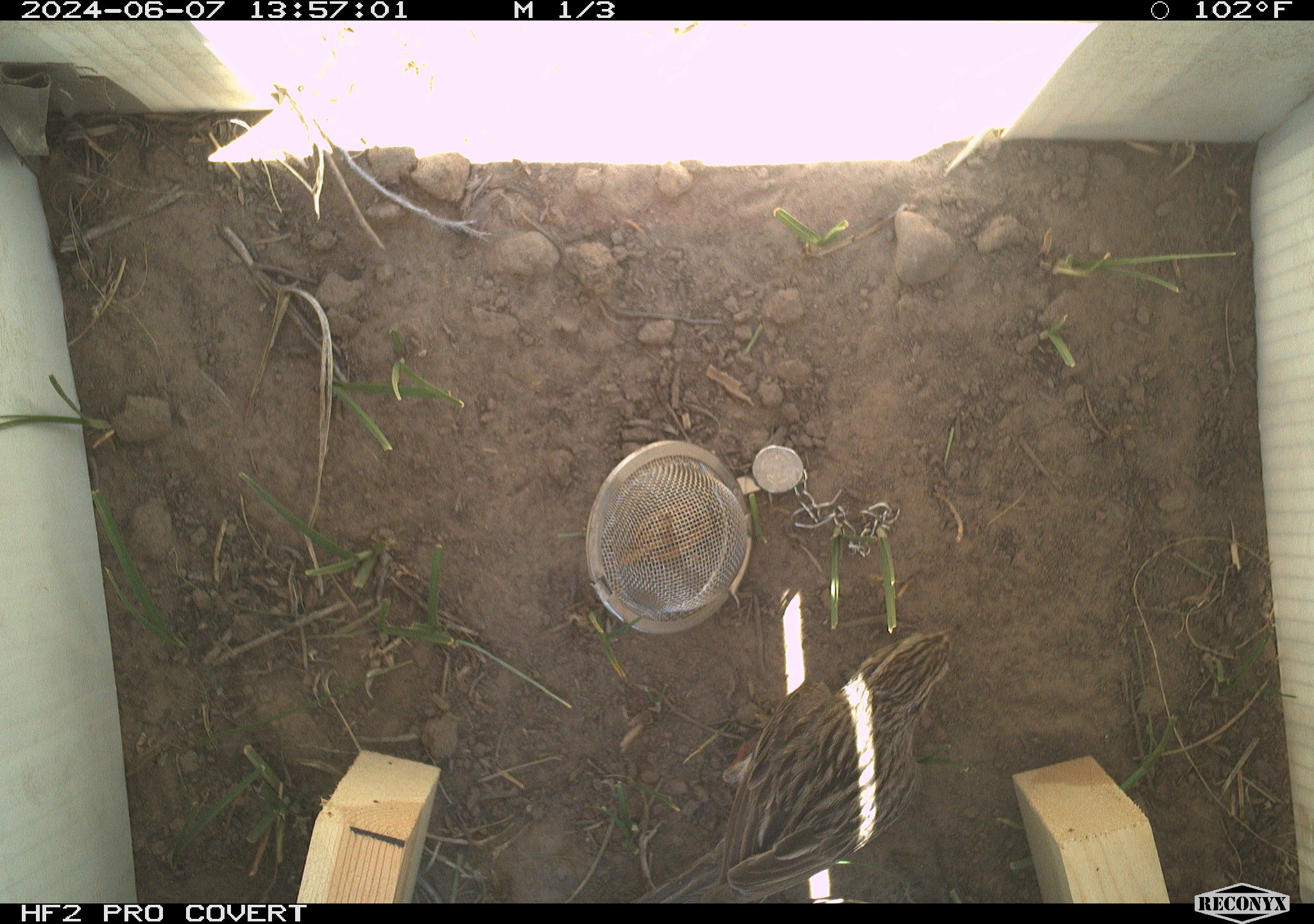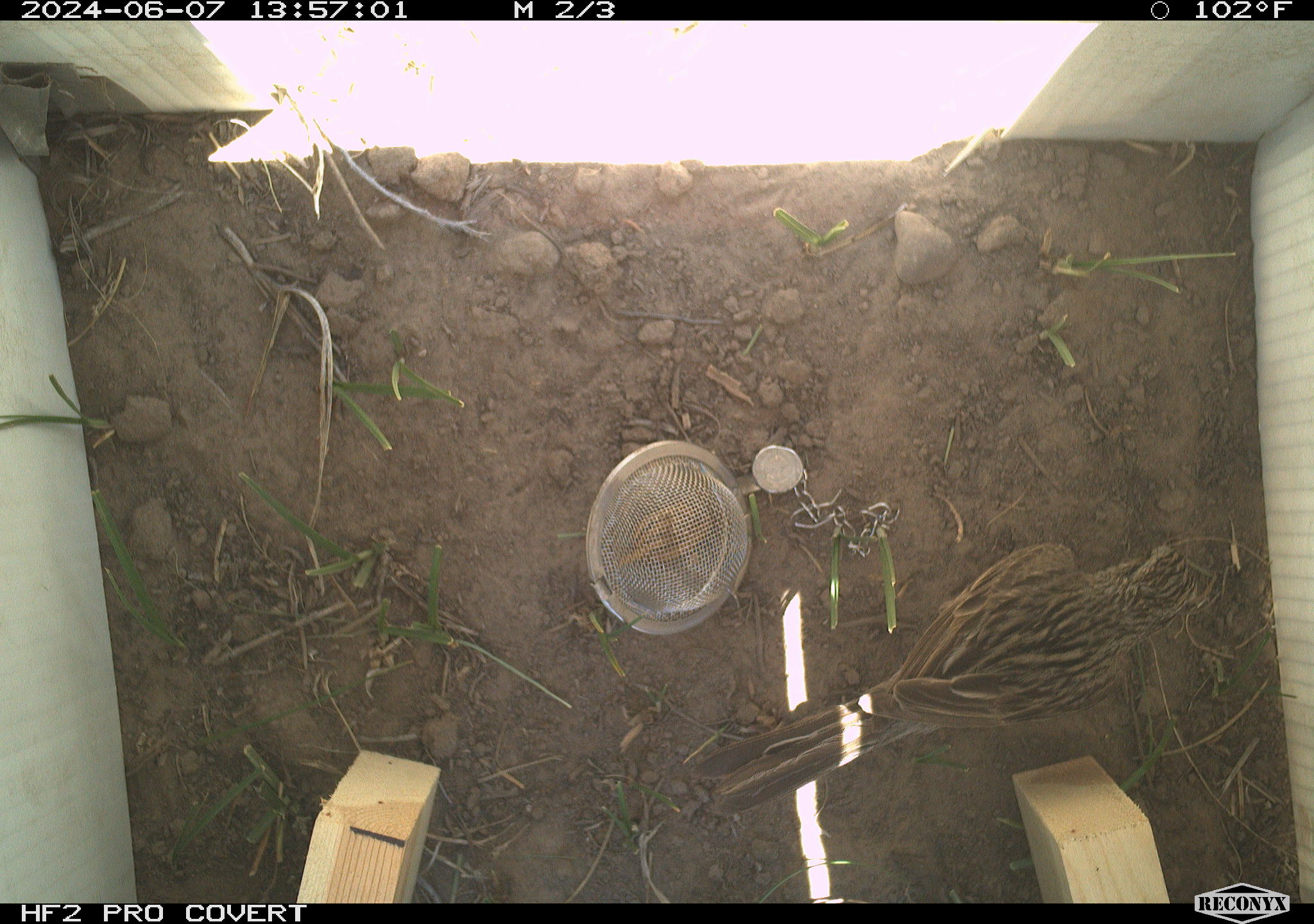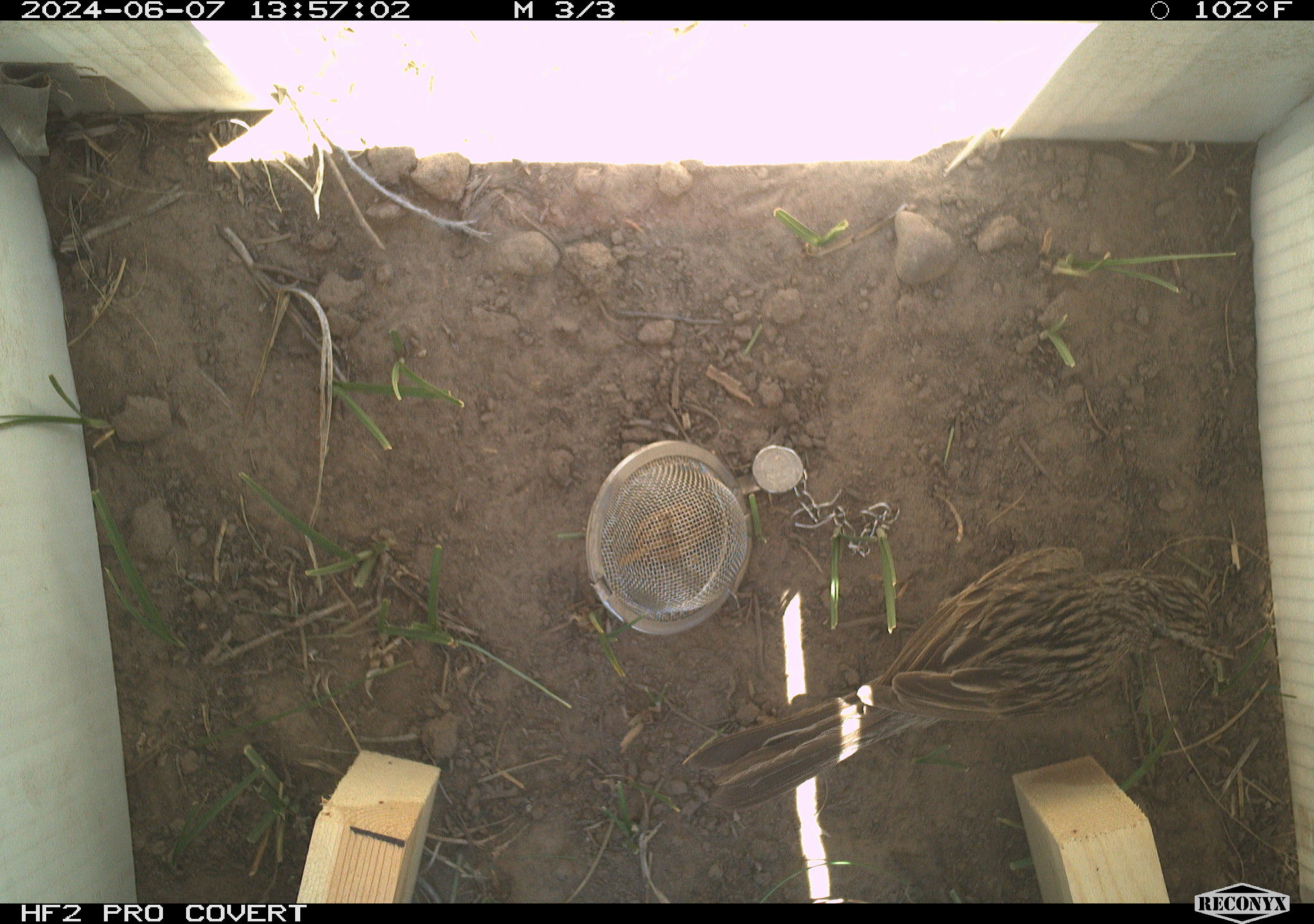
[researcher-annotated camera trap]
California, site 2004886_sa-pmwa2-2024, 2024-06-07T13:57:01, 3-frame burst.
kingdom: Animalia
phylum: Chordata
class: Aves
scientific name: Aves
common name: bird